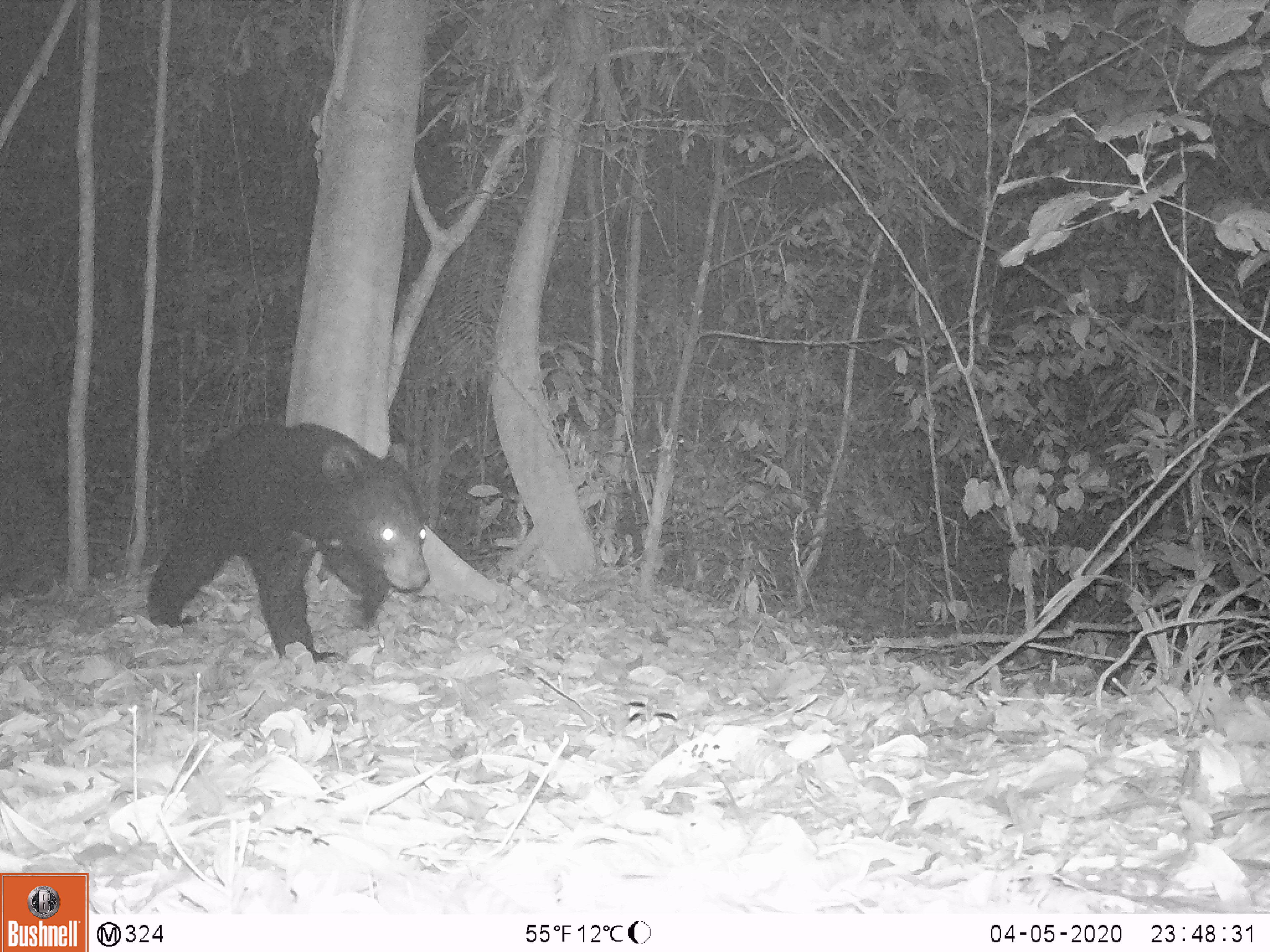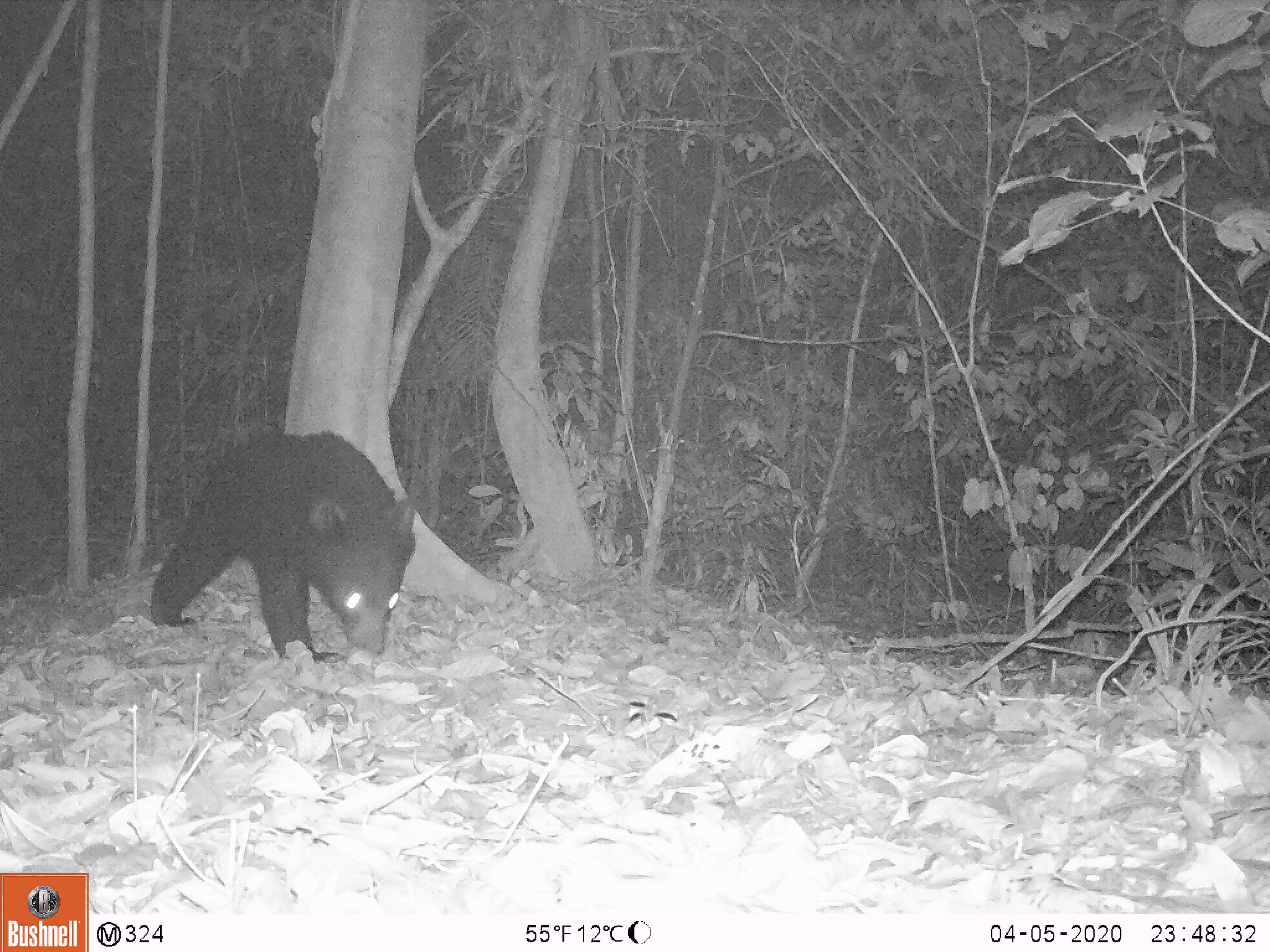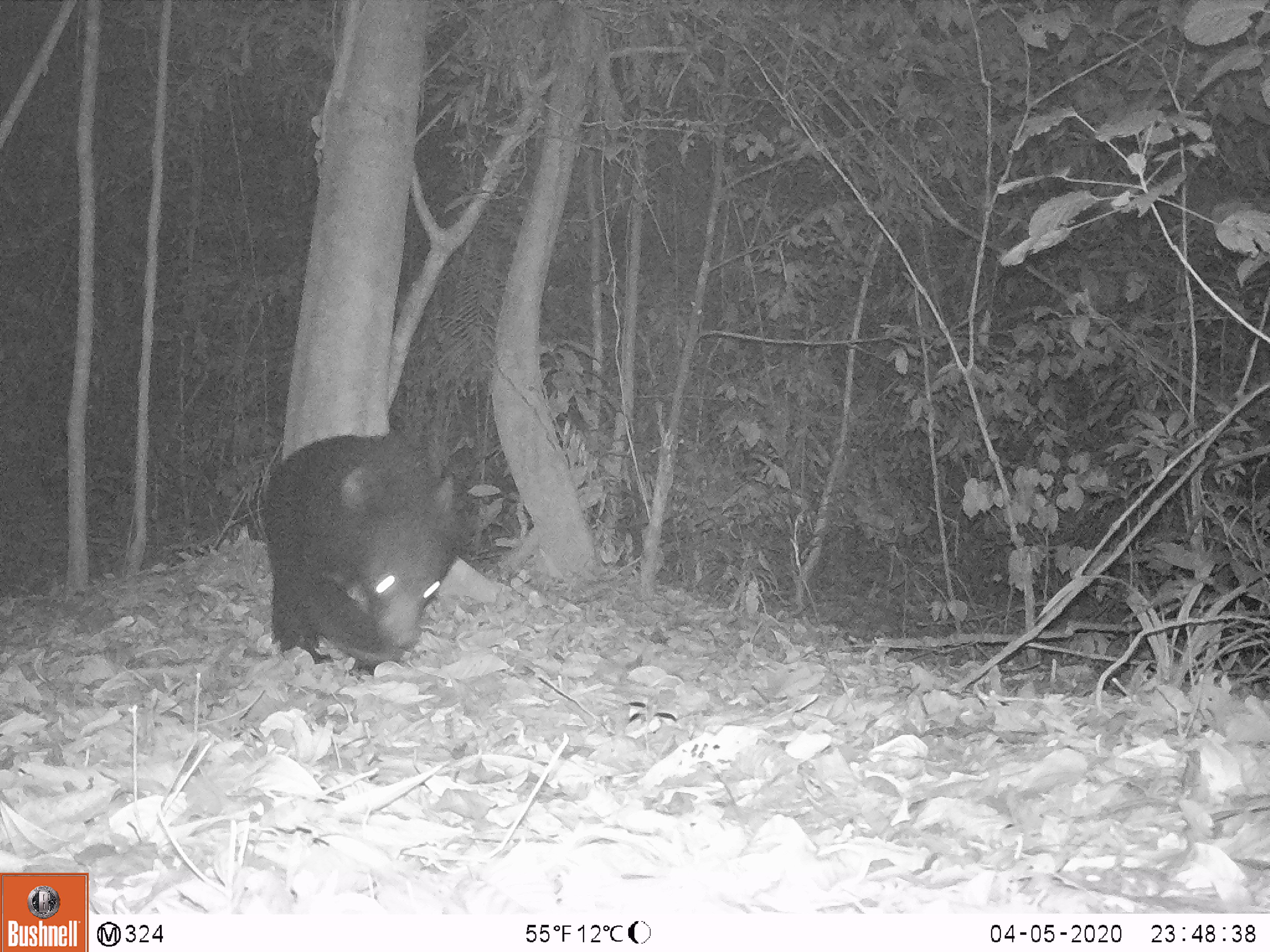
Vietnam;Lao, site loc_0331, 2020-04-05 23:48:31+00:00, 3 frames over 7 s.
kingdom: Animalia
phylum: Chordata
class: Mammalia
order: Carnivora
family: Ursidae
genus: Ursus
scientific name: Ursus thibetanus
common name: asian black bear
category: asiatic black bear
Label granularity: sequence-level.